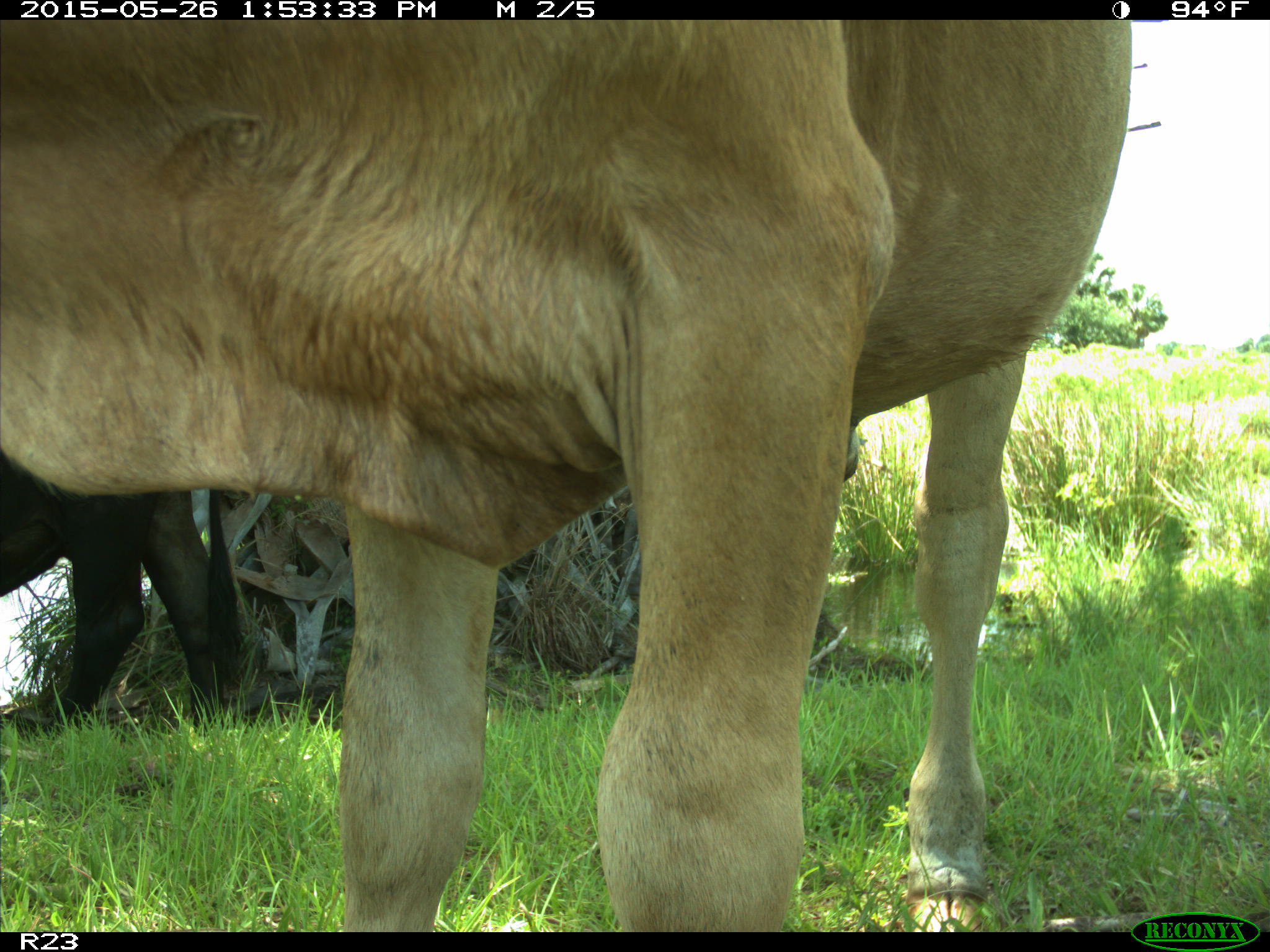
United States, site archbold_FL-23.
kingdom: Animalia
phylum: Chordata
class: Mammalia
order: Artiodactyla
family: Bovidae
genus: Bos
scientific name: Bos taurus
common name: domestic cow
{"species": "Bos taurus (domestic cow)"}